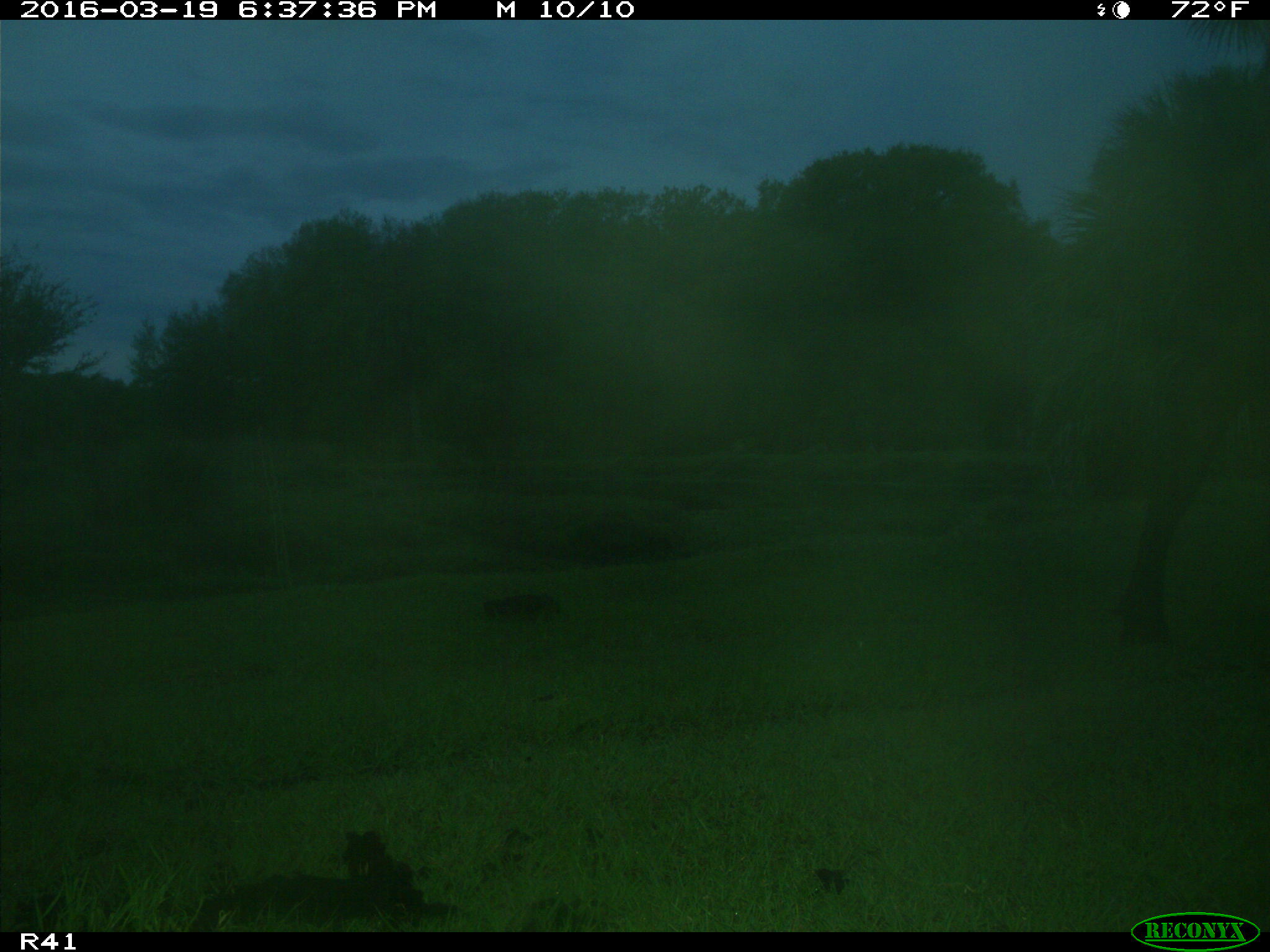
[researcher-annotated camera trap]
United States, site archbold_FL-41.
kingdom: Animalia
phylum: Chordata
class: Mammalia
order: Artiodactyla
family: Bovidae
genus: Bos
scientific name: Bos taurus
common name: domestic cow